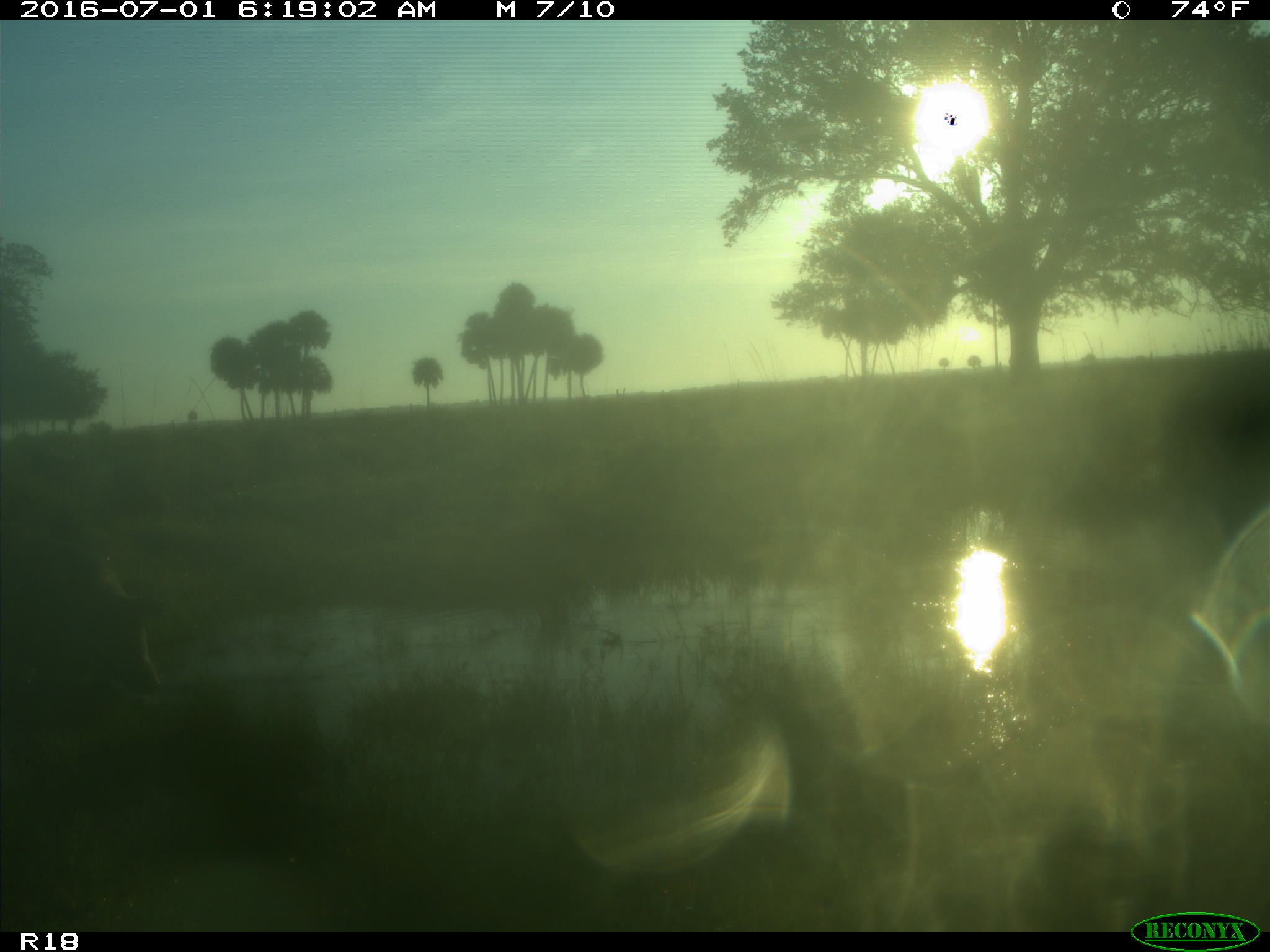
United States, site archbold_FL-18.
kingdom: Animalia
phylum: Chordata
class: Mammalia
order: Artiodactyla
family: Suidae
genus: Sus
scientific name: Sus scrofa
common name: wild boar